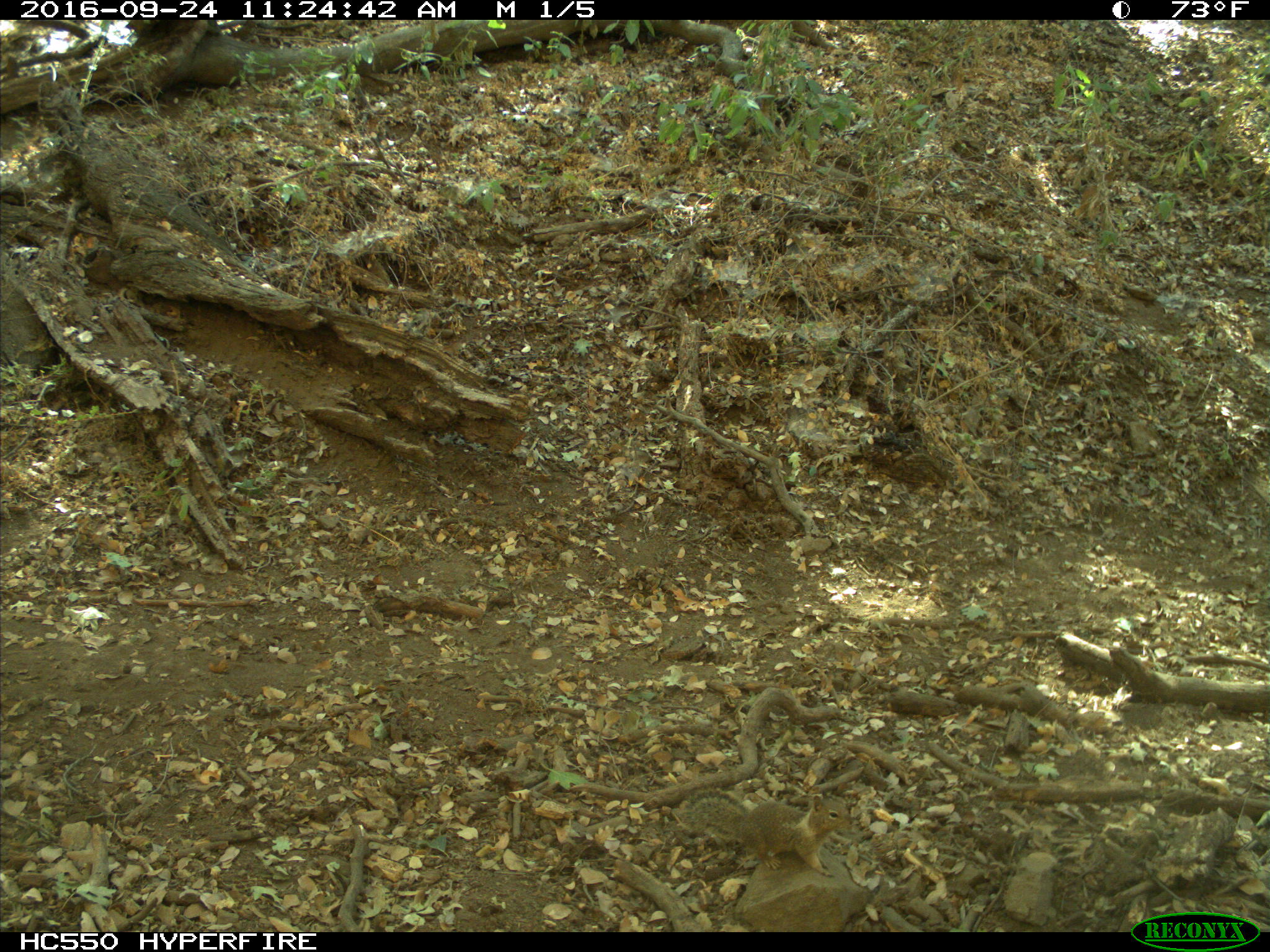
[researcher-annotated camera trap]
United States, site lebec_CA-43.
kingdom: Animalia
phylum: Chordata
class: Mammalia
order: Rodentia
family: Sciuridae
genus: Otospermophilus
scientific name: Otospermophilus beecheyi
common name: california ground squirrel